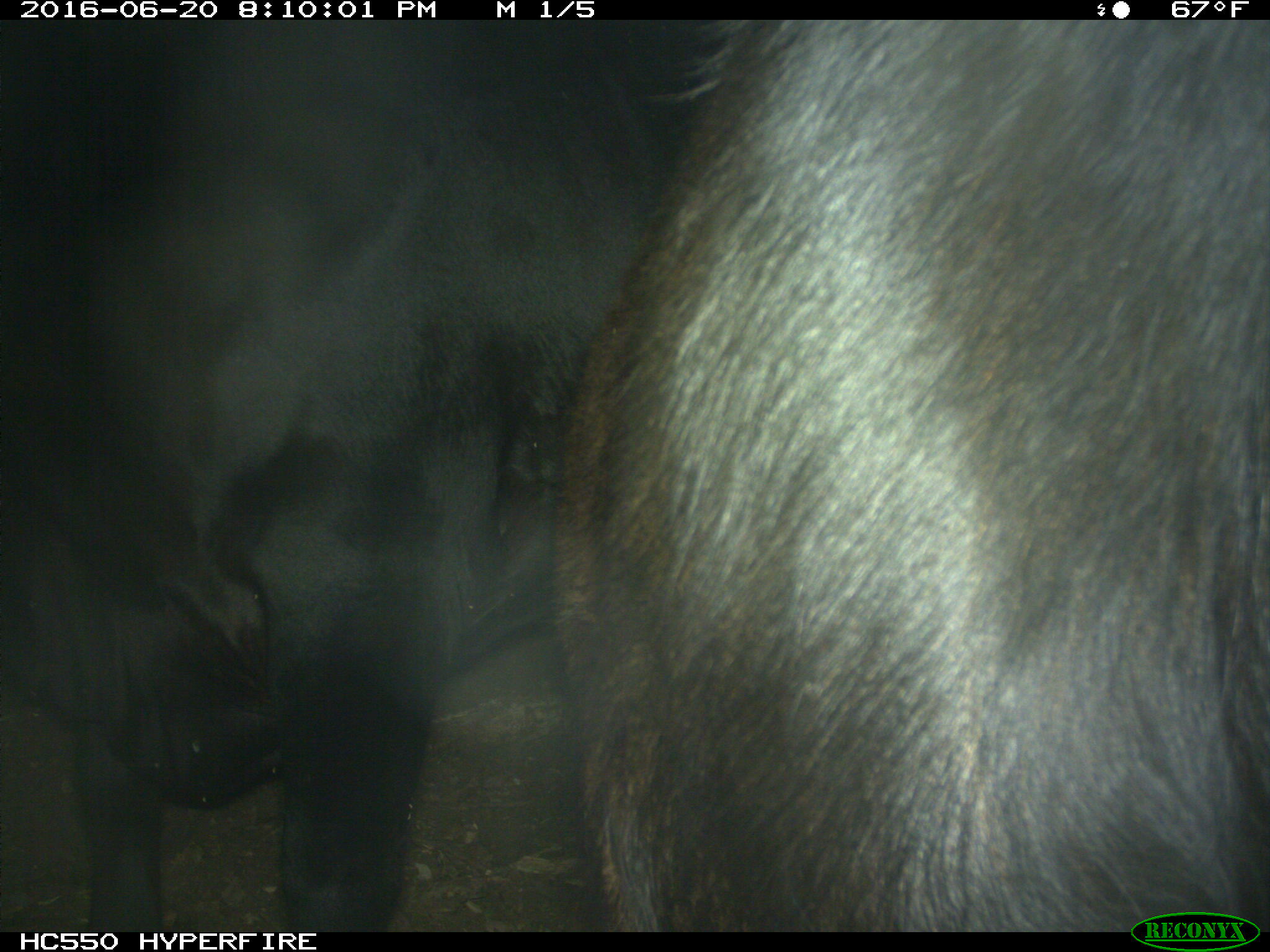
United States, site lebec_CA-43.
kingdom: Animalia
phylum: Chordata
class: Mammalia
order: Artiodactyla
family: Bovidae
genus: Bos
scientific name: Bos taurus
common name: domestic cow